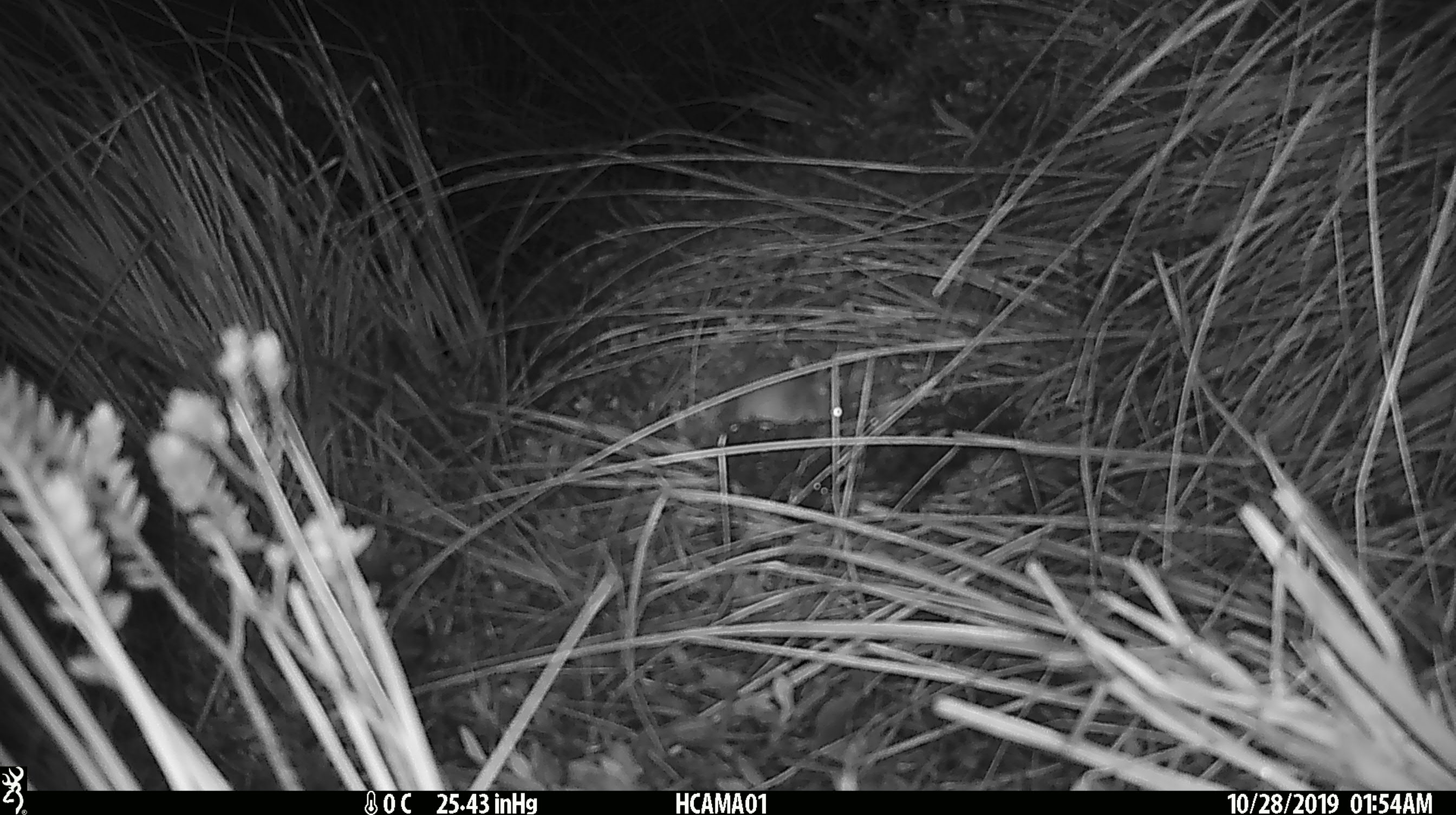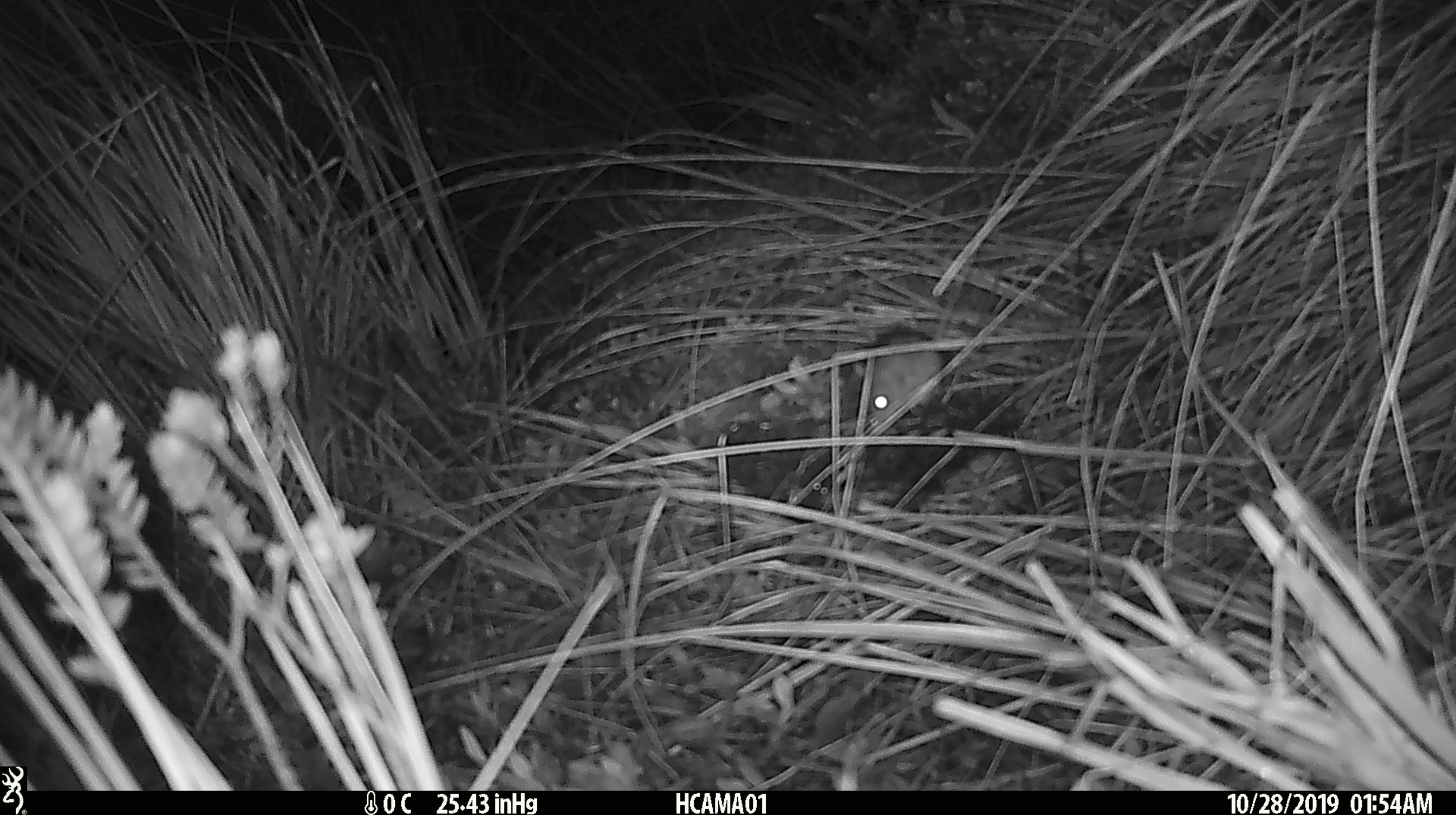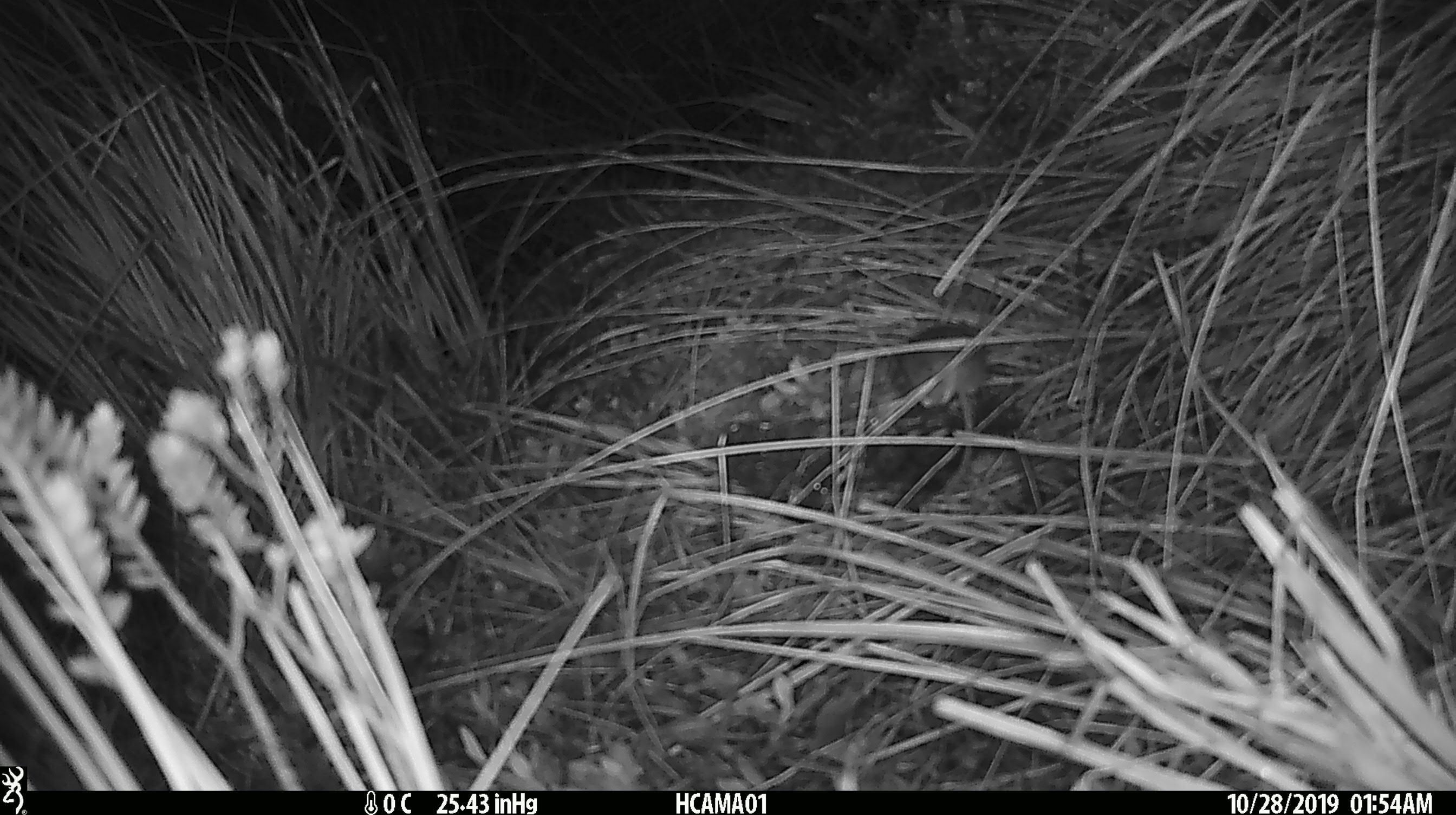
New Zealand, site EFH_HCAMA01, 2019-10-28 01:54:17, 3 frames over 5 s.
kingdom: Animalia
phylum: Chordata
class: Mammalia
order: Rodentia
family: Muridae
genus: Mus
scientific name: Mus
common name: mouse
Mouse (Mus).